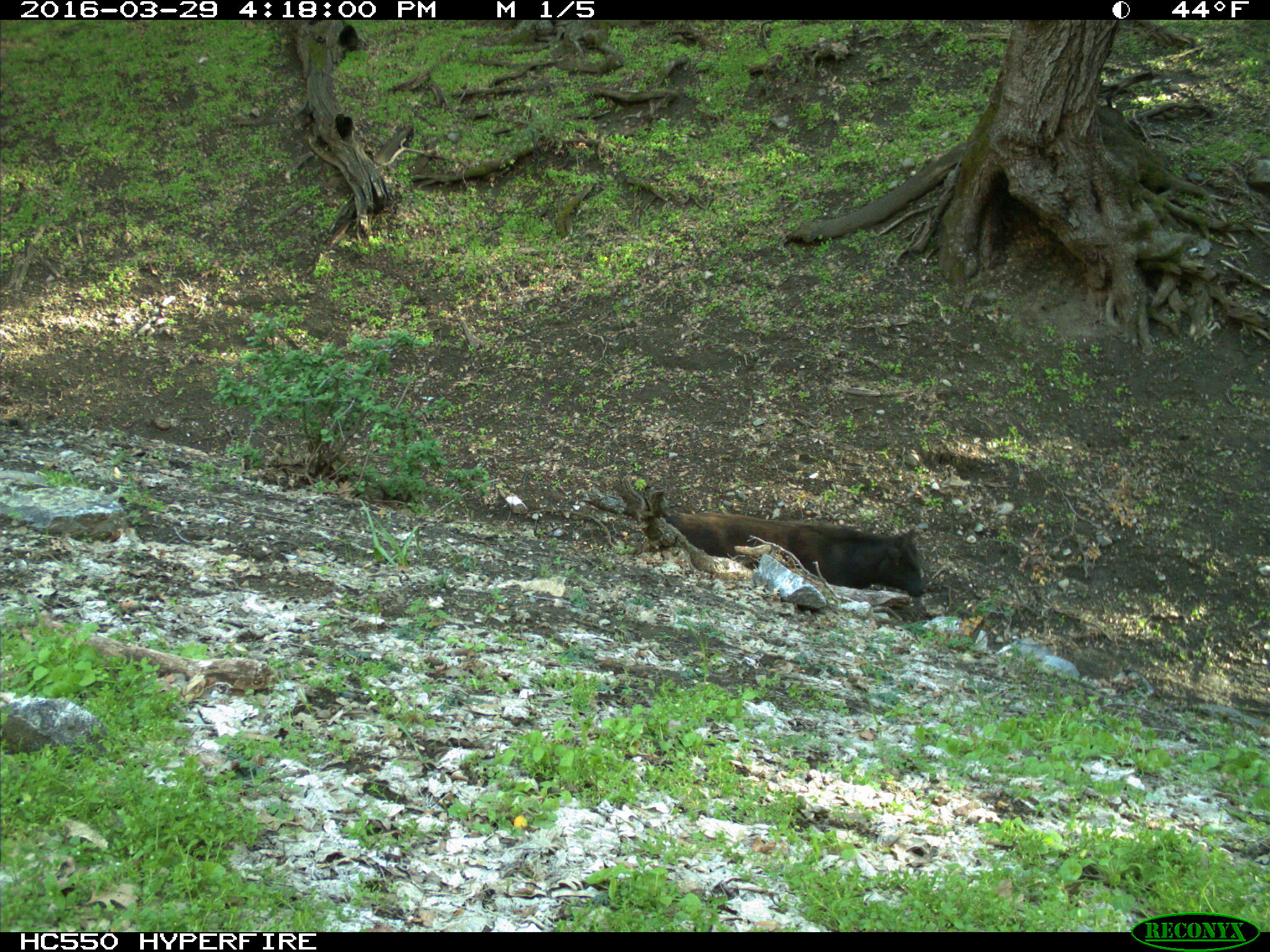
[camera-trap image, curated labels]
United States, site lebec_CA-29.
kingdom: Animalia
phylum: Chordata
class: Mammalia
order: Artiodactyla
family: Bovidae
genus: Bos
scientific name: Bos taurus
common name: domestic cow